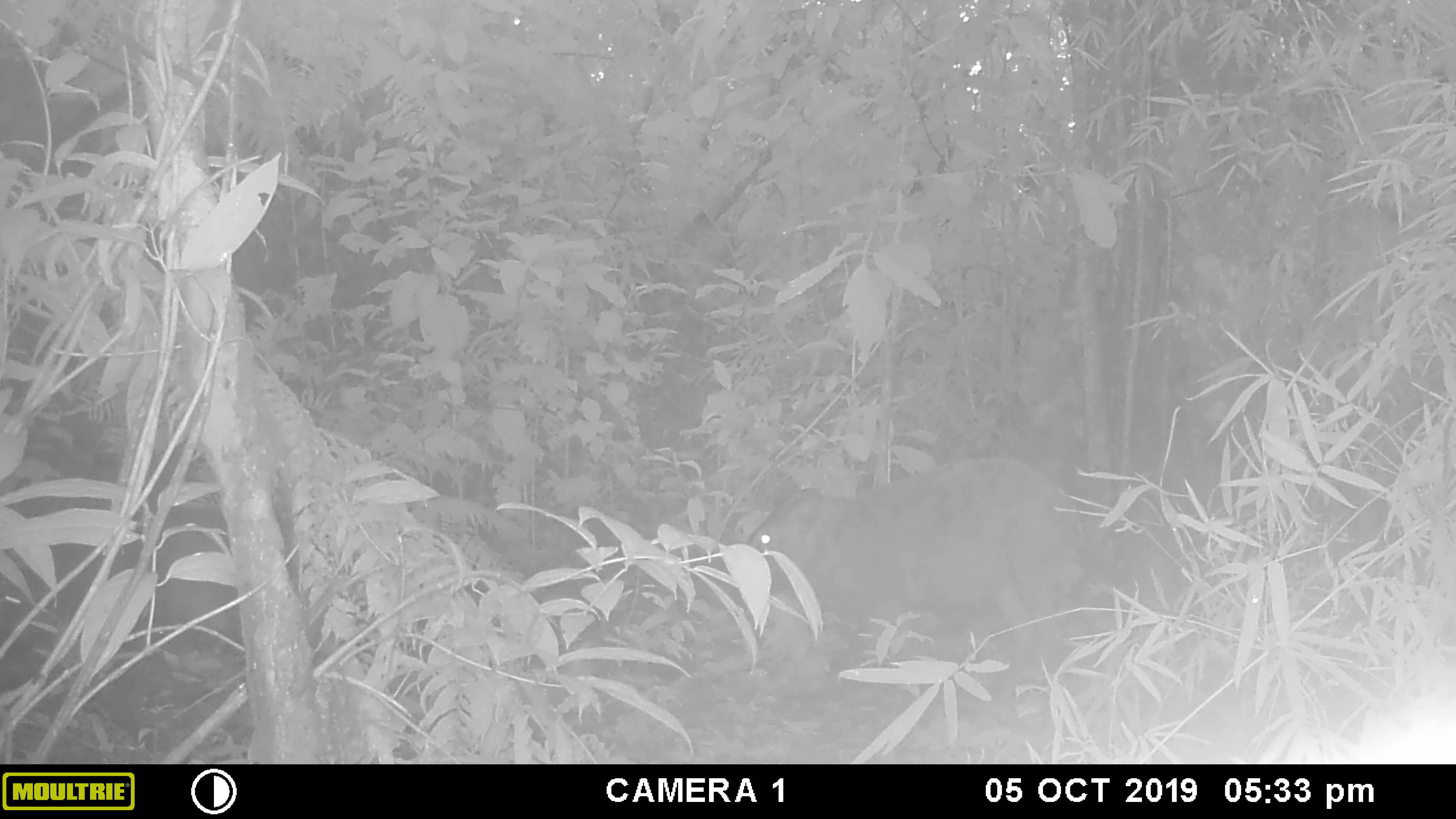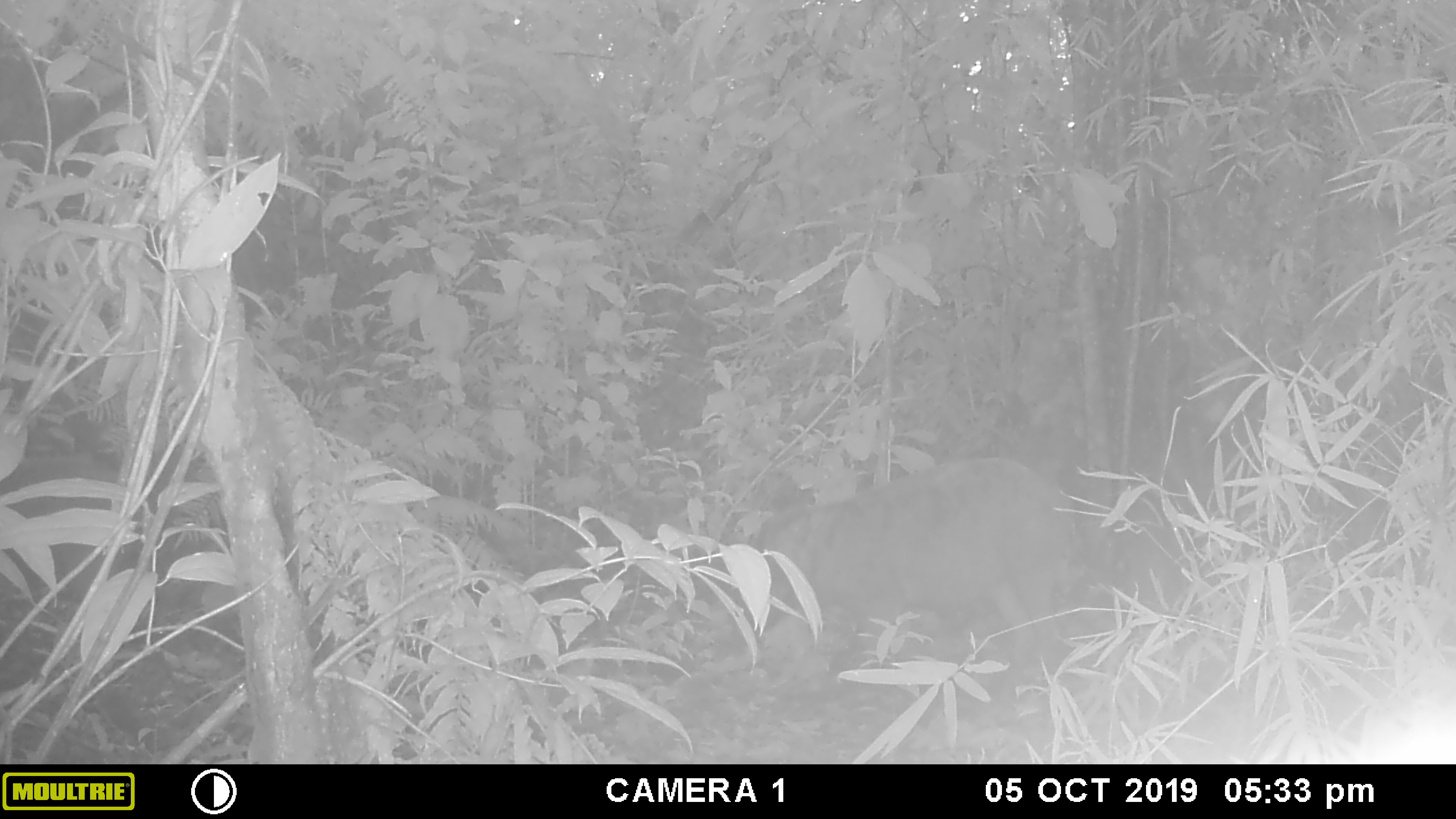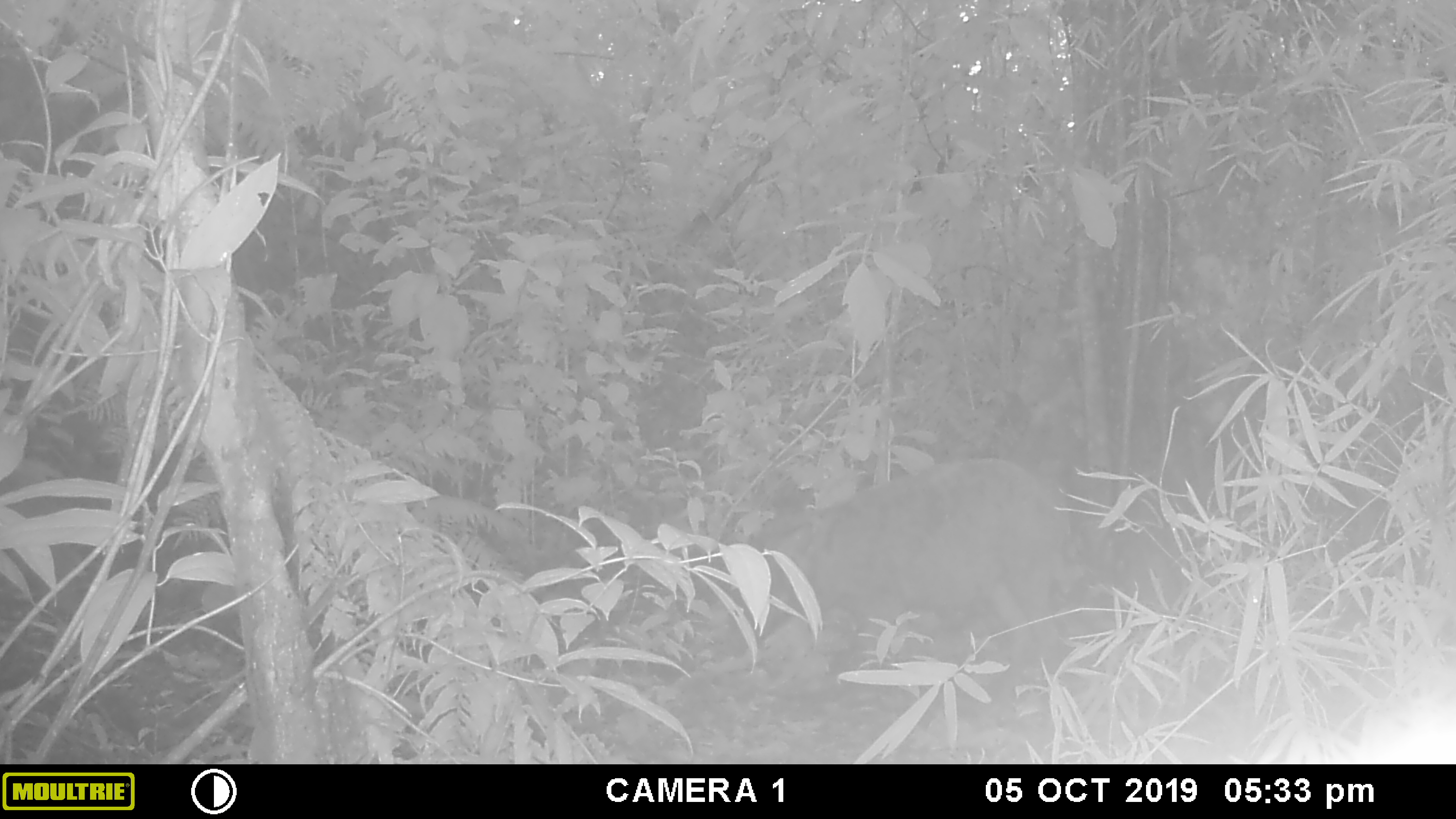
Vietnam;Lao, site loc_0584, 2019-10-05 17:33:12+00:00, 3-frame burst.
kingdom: Animalia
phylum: Chordata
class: Mammalia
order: Artiodactyla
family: Suidae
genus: Sus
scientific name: Sus scrofa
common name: eurasian wild pig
Eurasian wild pig (Sus scrofa). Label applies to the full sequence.